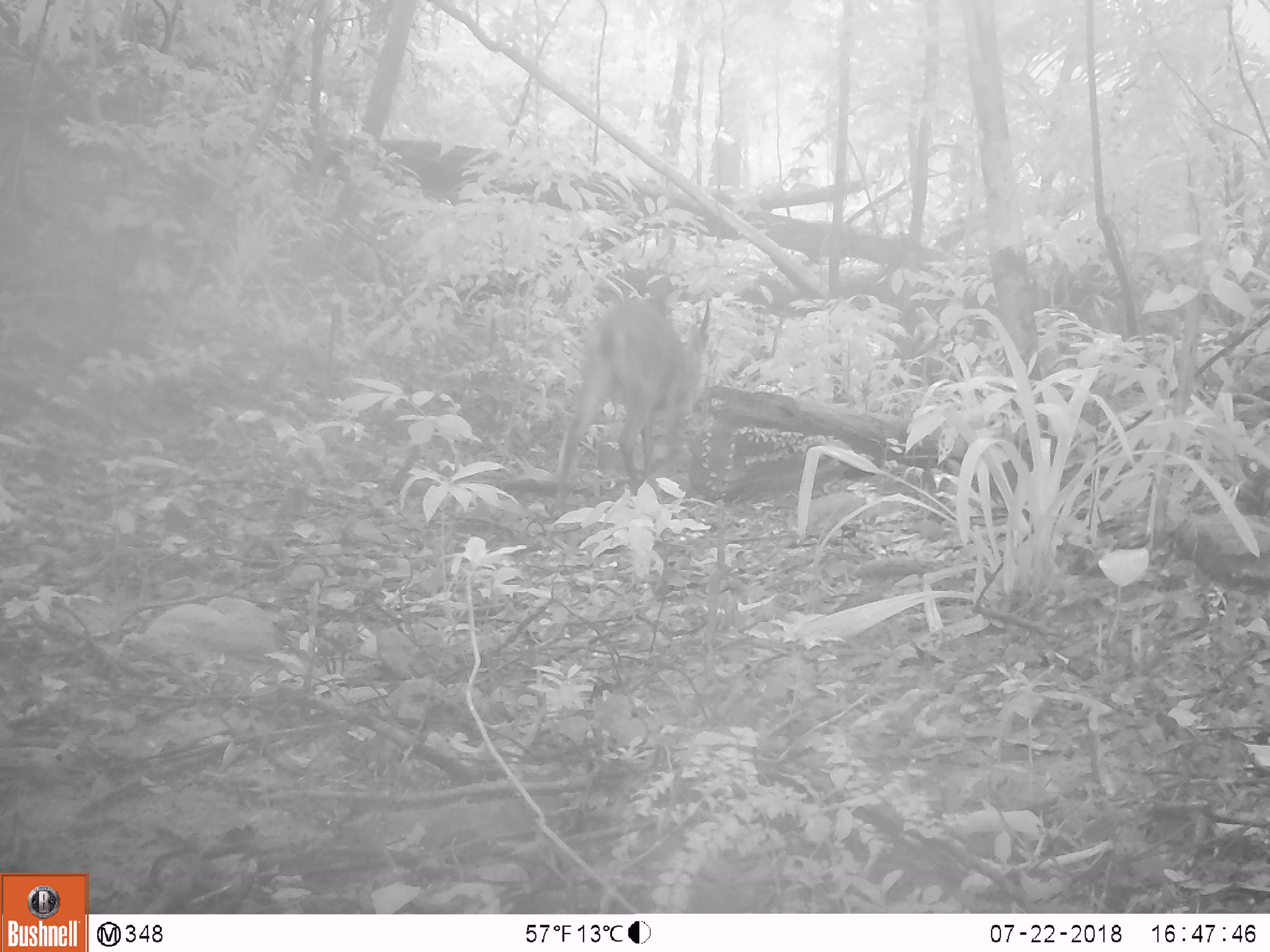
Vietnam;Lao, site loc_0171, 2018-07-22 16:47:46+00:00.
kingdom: Animalia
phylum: Chordata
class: Mammalia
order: Artiodactyla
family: Cervidae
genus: Muntiacus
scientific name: Muntiacus vuquangensis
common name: large-antlered muntjac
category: large antlered muntjac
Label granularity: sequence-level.